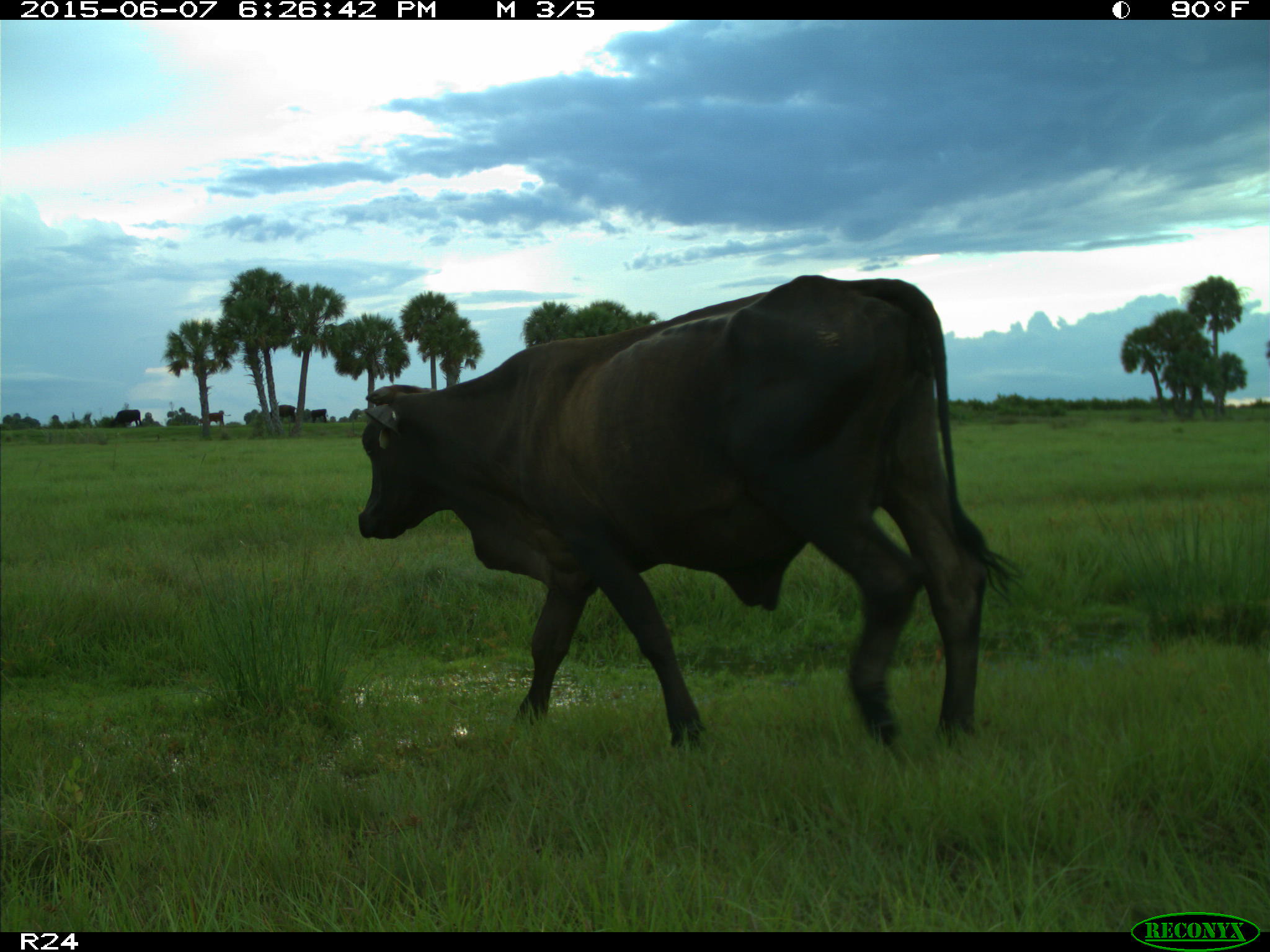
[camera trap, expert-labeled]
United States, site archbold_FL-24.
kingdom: Animalia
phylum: Chordata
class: Mammalia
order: Artiodactyla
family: Bovidae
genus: Bos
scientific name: Bos taurus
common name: domestic cow